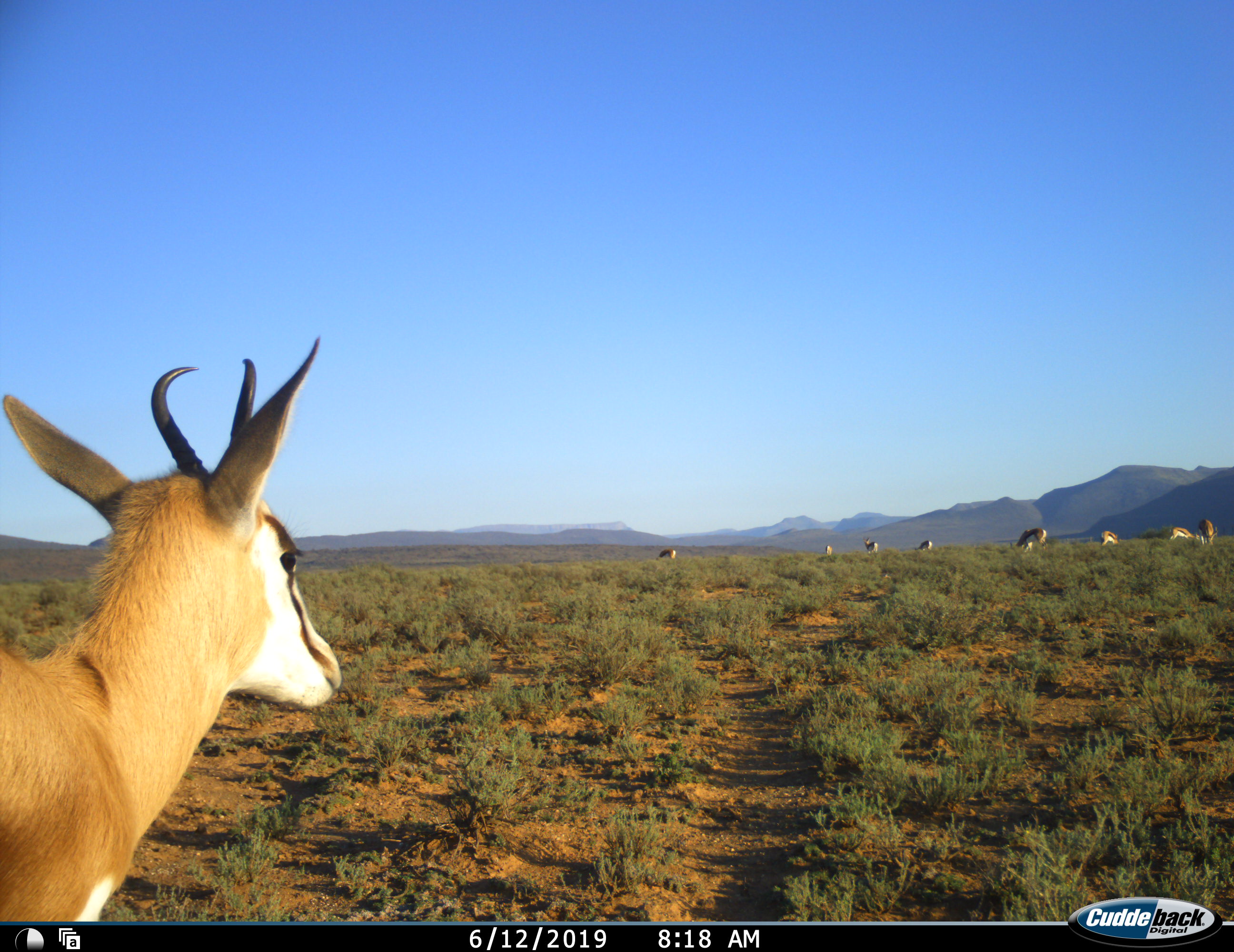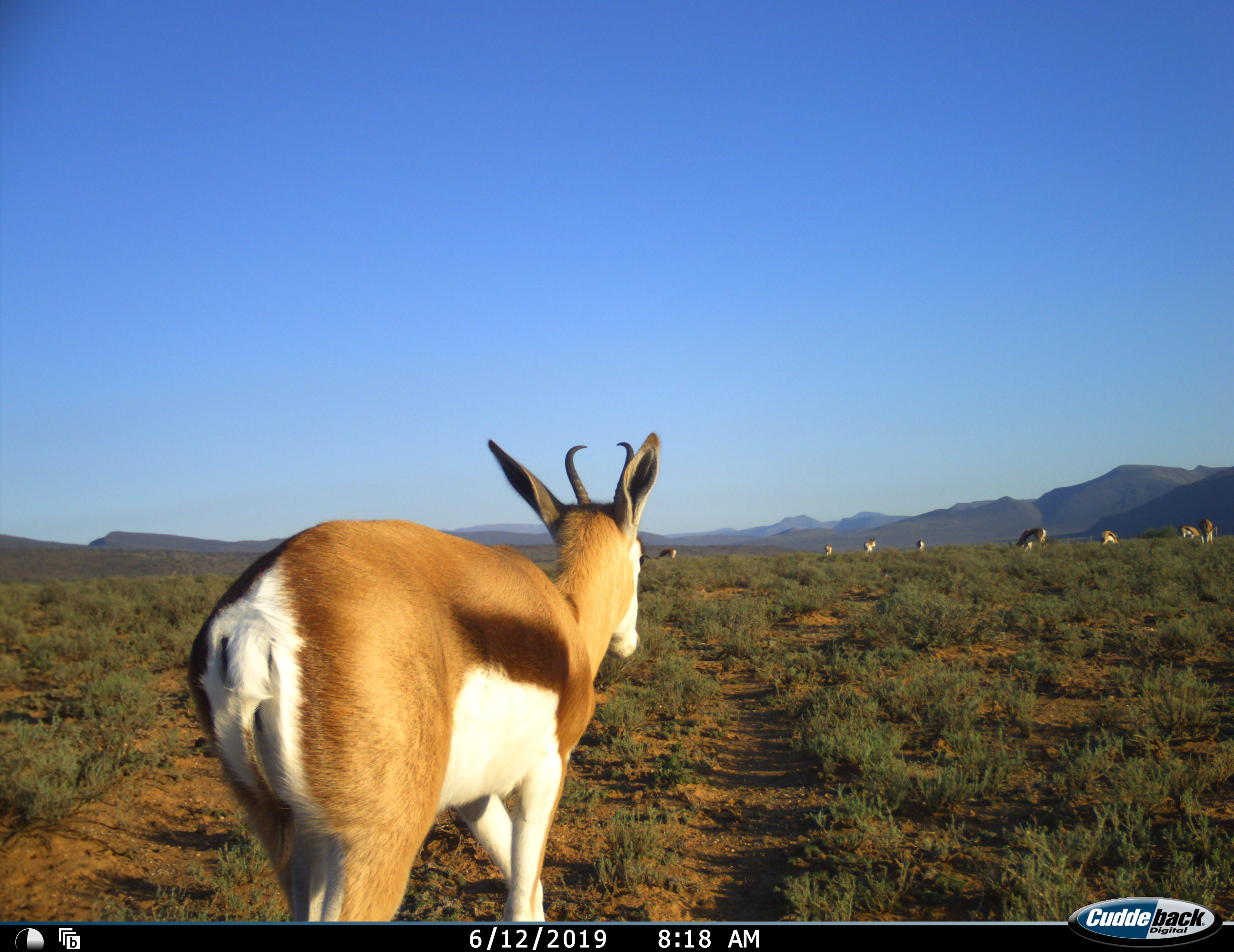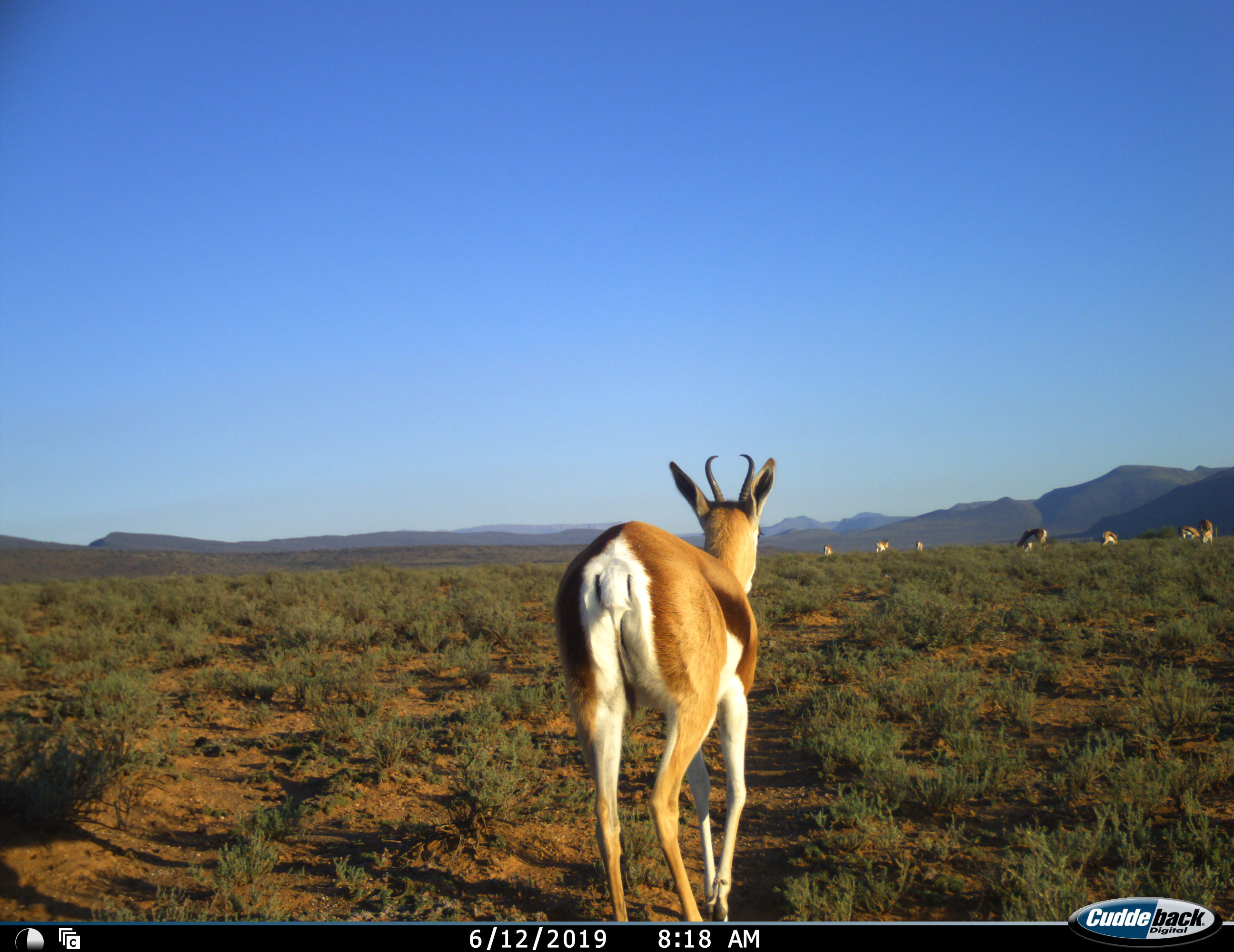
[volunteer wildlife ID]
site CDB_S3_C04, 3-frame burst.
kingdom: Animalia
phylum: Chordata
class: Mammalia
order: Artiodactyla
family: Bovidae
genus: Antidorcas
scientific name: Antidorcas marsupialis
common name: springbok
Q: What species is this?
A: Springbok (Antidorcas marsupialis).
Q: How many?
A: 9.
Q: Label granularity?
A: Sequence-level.